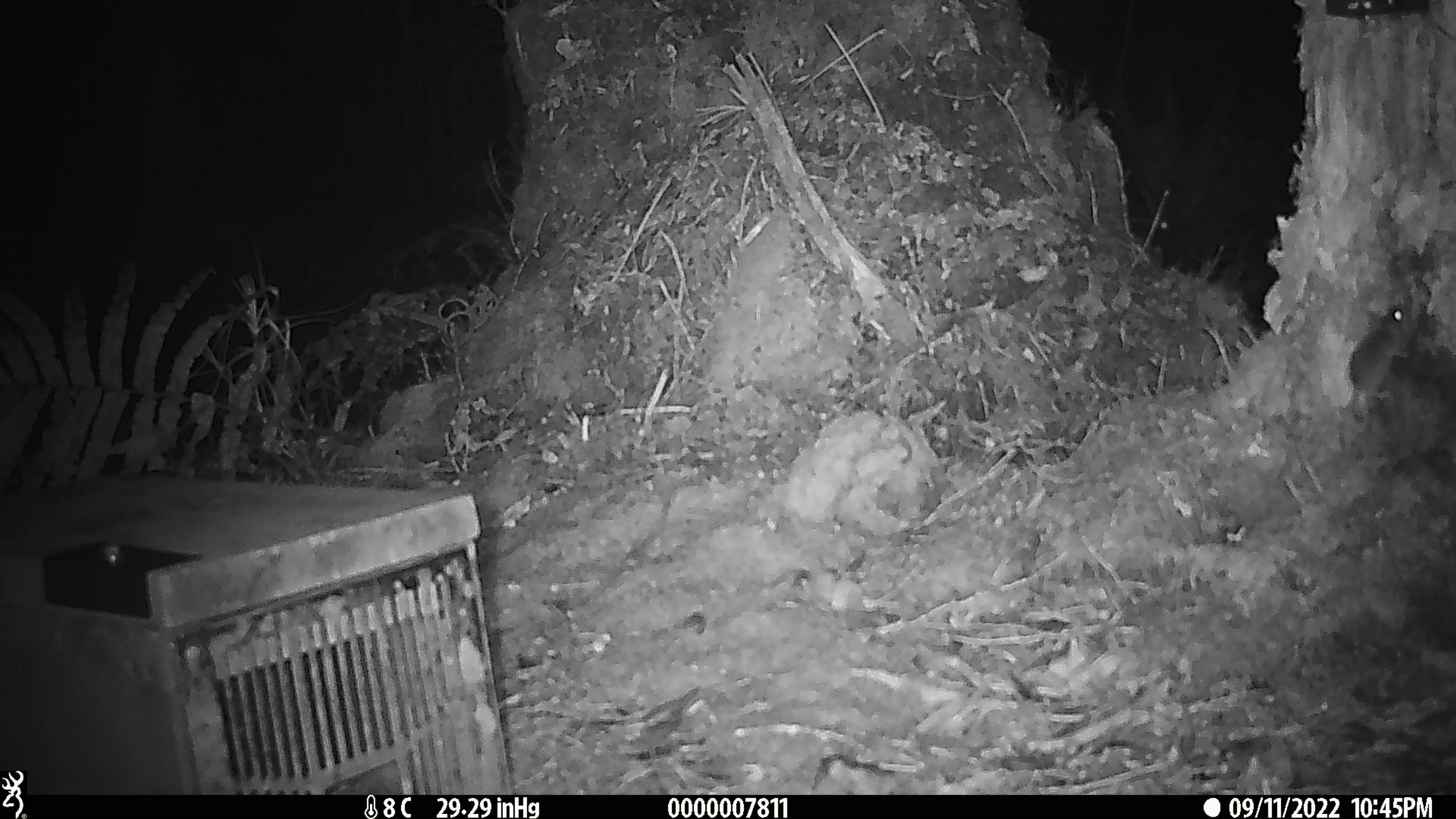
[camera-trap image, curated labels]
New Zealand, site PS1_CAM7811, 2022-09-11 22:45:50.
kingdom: Animalia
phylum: Chordata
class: Mammalia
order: Rodentia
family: Muridae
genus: Mus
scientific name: Mus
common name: mouse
Mouse (Mus).